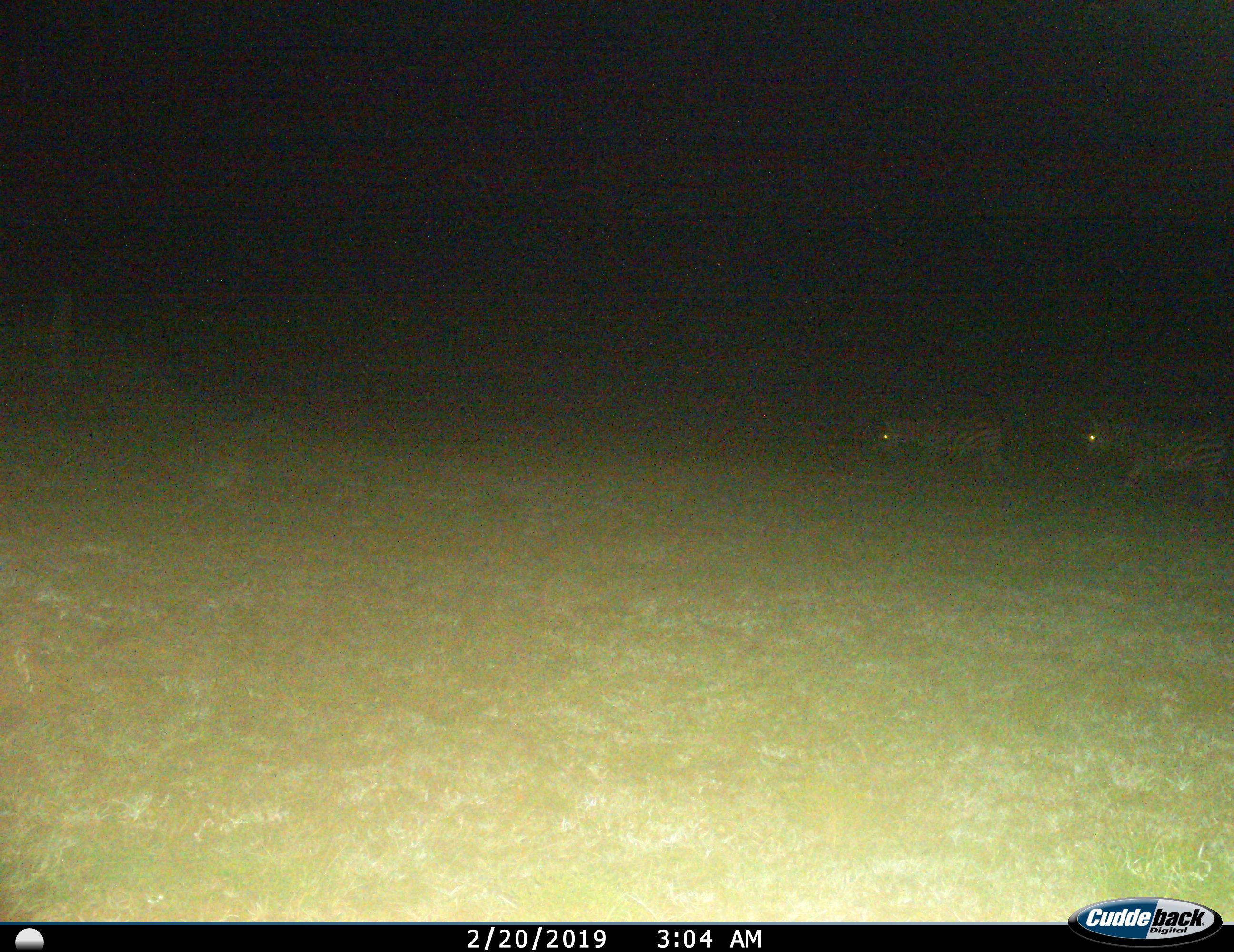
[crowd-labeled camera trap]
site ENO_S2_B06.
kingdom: Animalia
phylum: Chordata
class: Mammalia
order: Perissodactyla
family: Equidae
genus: Equus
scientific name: Equus quagga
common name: plains zebra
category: zebraplains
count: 2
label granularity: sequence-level